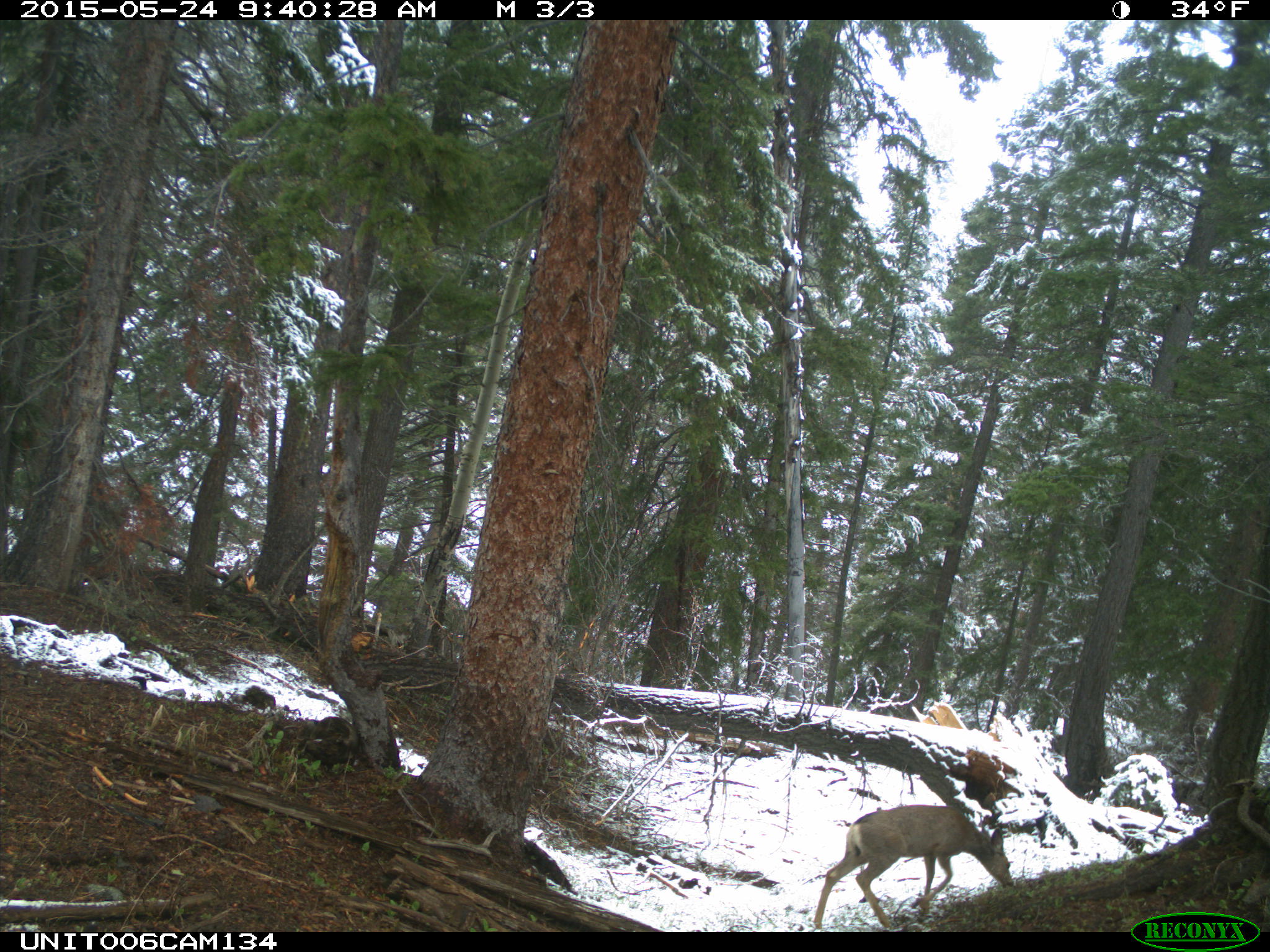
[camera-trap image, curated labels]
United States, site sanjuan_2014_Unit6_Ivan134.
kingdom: Animalia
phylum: Chordata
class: Mammalia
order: Artiodactyla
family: Cervidae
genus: Odocoileus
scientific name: Odocoileus hemionus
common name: mule deer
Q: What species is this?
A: Odocoileus hemionus (mule deer).